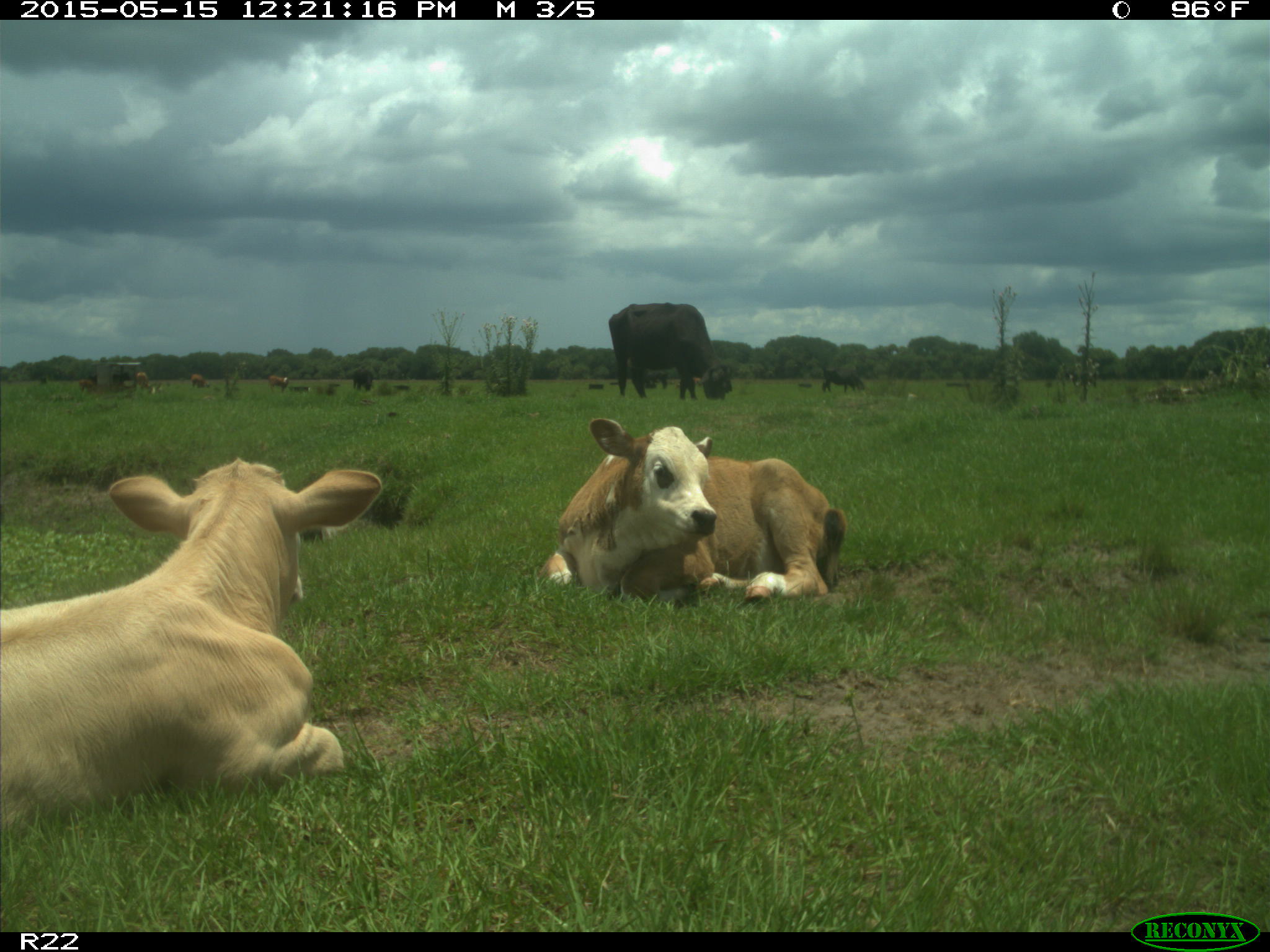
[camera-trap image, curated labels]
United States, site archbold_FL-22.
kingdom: Animalia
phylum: Chordata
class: Mammalia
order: Artiodactyla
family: Bovidae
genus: Bos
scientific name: Bos taurus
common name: domestic cow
Bos taurus (domestic cow).